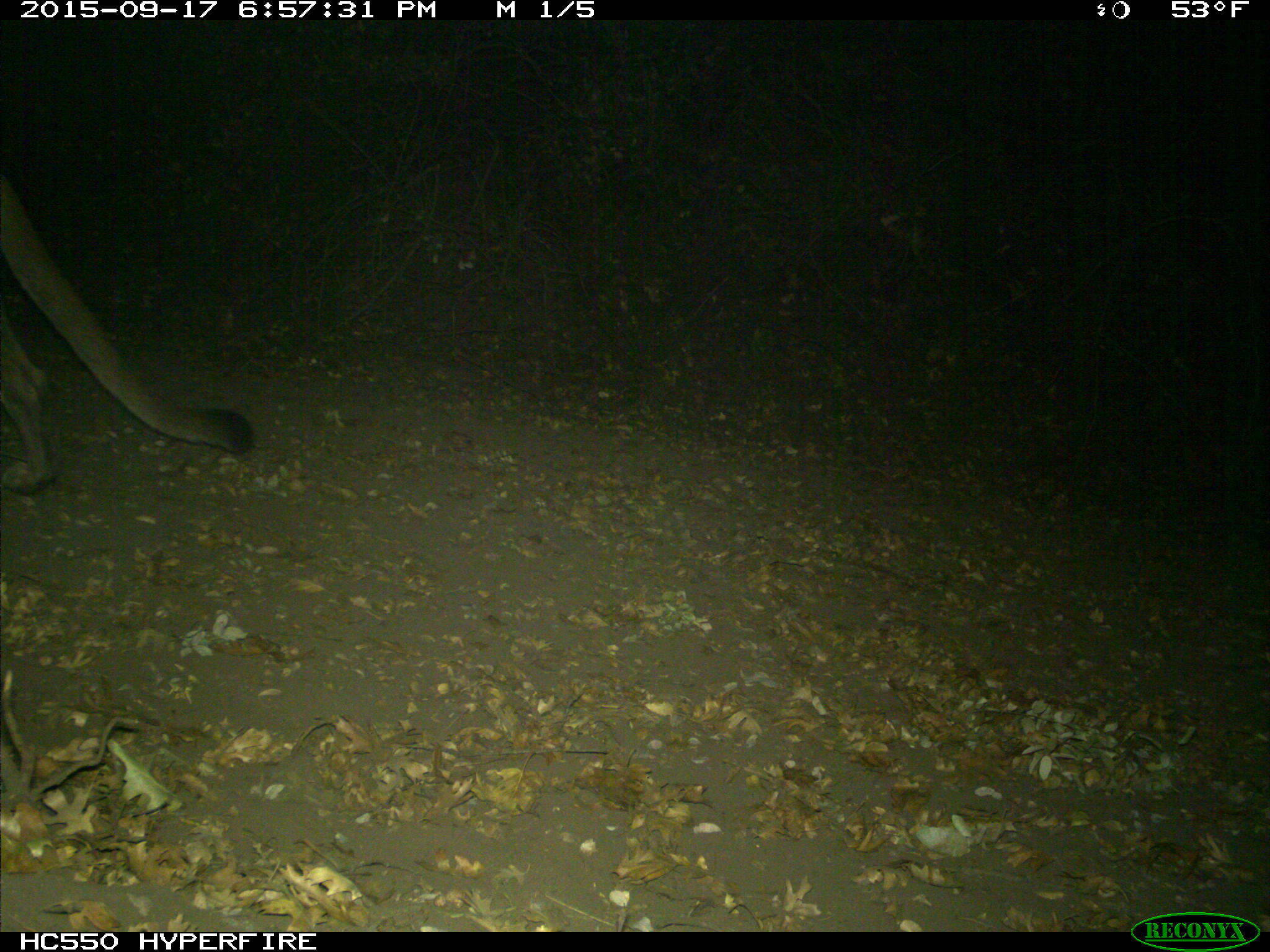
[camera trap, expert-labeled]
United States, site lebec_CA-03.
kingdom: Animalia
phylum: Chordata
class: Mammalia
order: Carnivora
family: Felidae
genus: Puma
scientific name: Puma concolor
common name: mountain lion